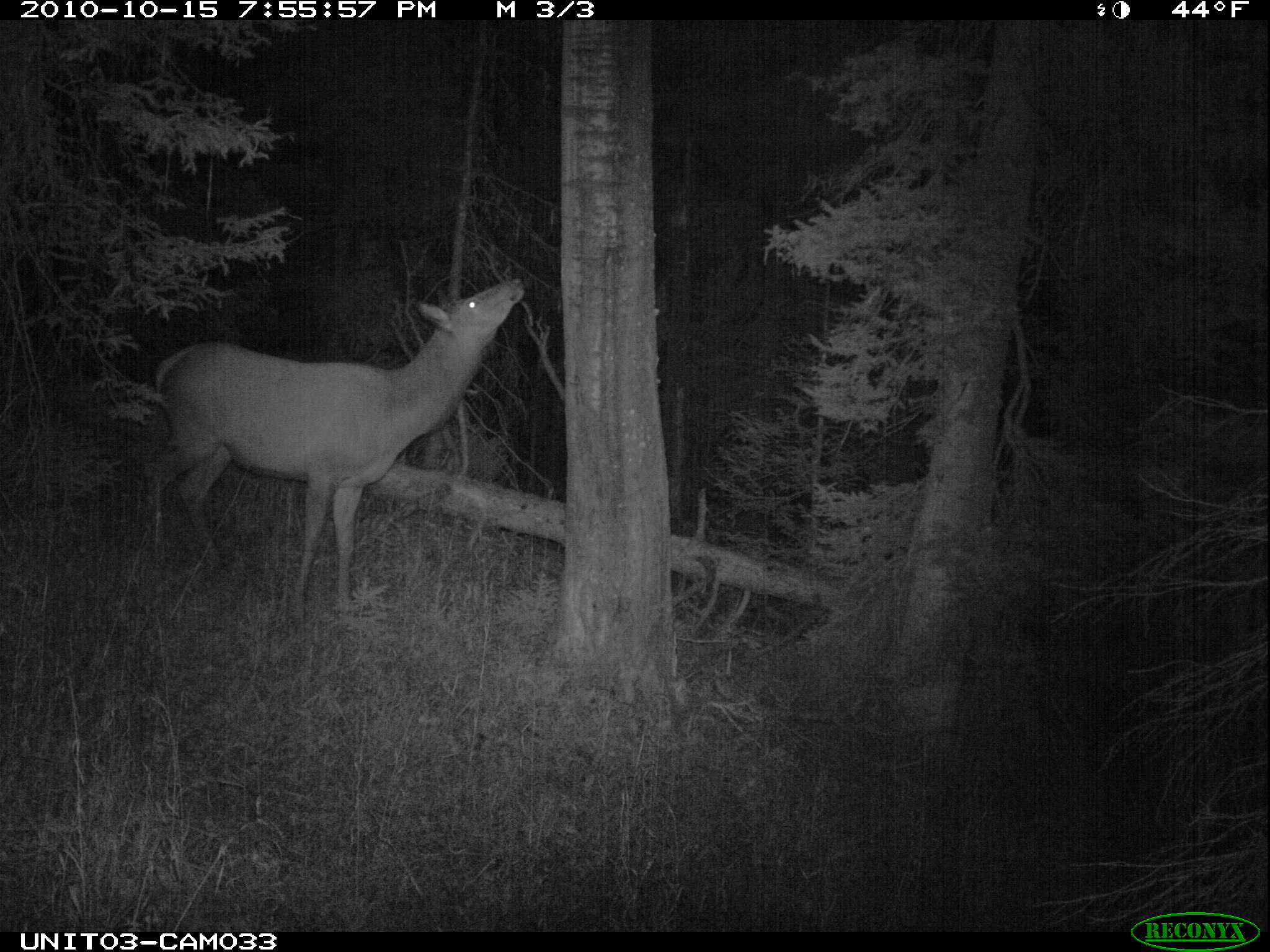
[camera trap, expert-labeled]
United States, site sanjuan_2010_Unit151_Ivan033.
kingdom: Animalia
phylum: Chordata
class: Mammalia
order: Artiodactyla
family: Cervidae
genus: Cervus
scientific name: Cervus elaphus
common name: red deer